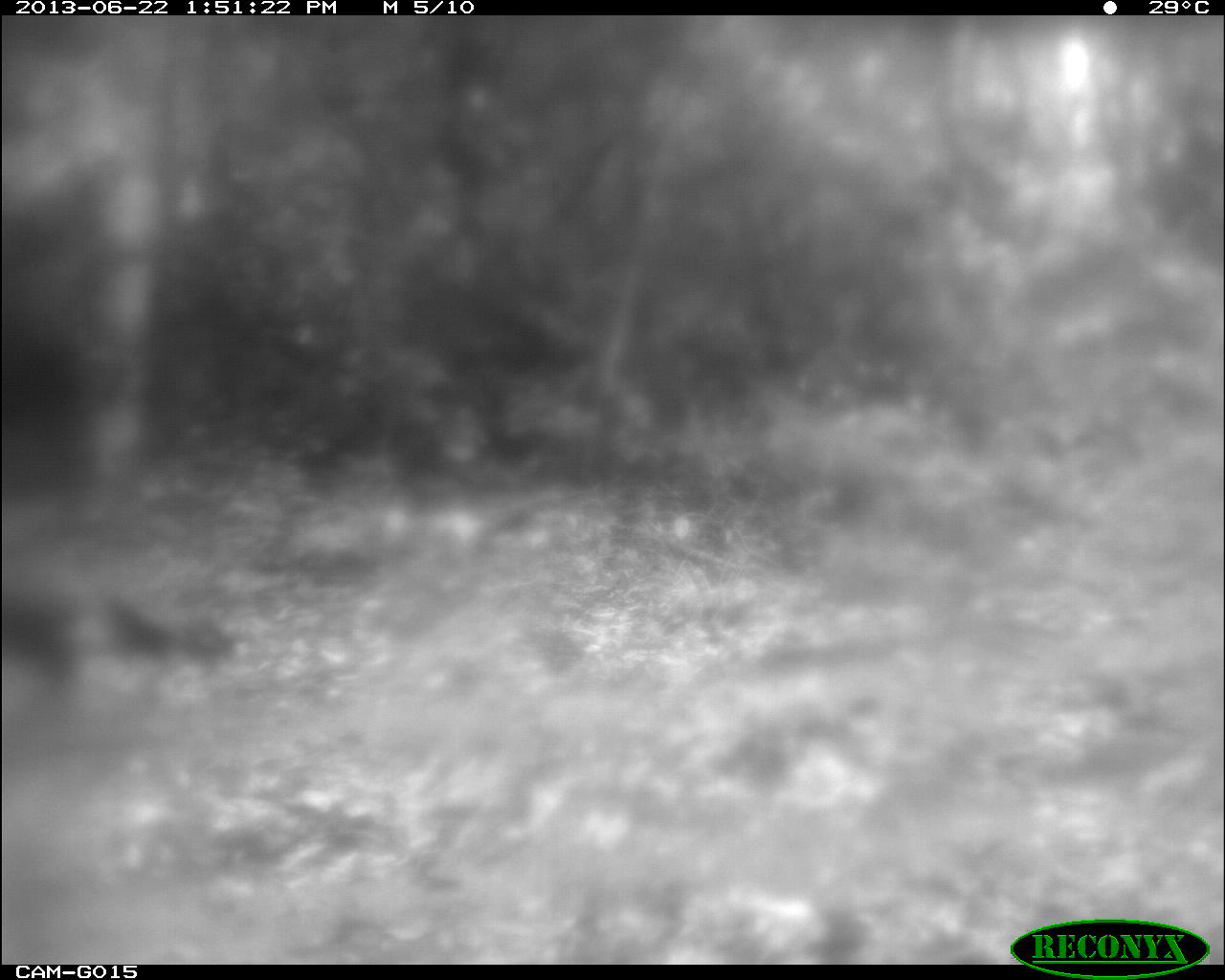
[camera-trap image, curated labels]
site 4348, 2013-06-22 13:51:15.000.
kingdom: Animalia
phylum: Chordata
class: Aves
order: Galliformes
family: Phasianidae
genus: Meleagris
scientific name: Meleagris ocellata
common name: ocellated turkey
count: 1